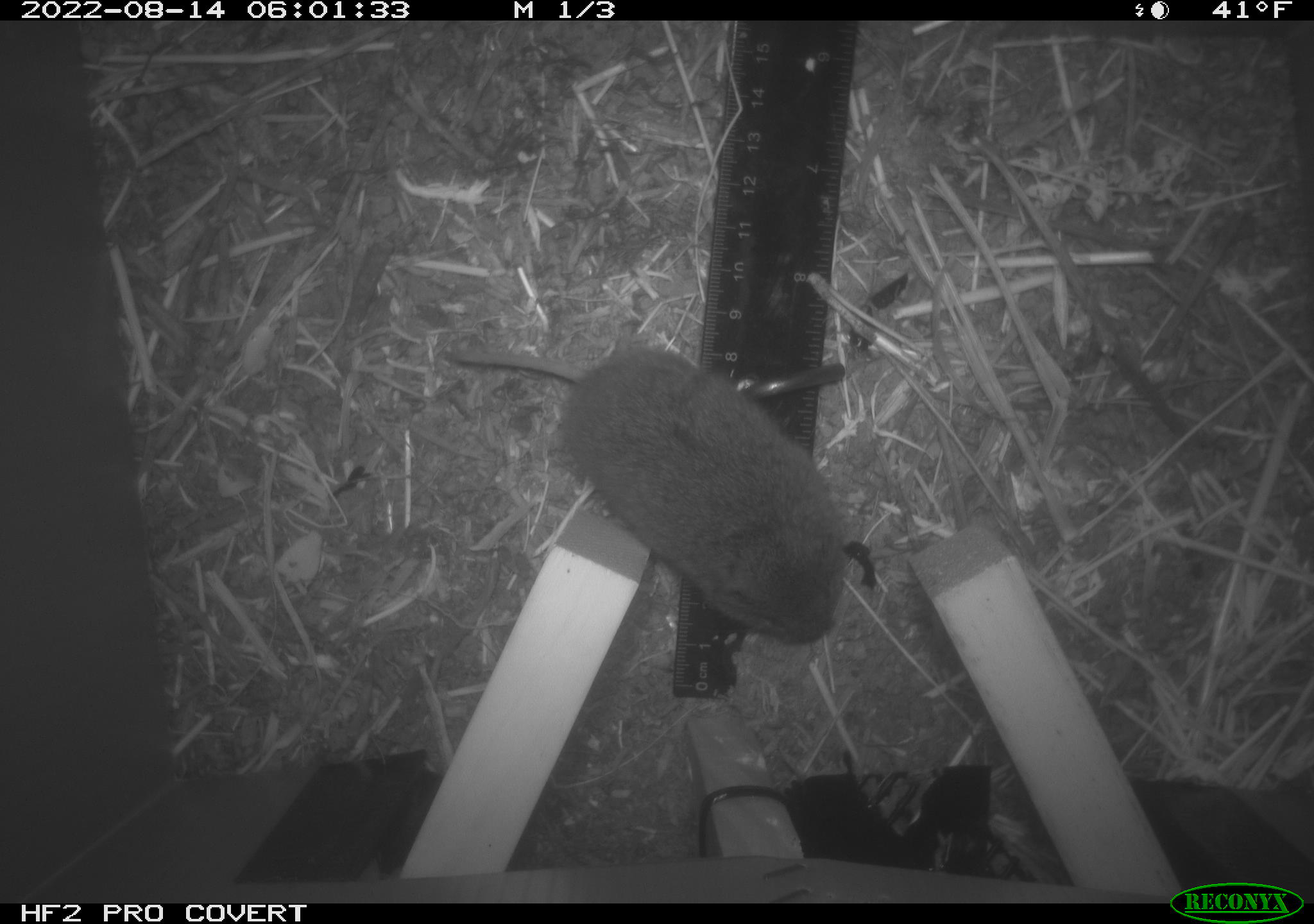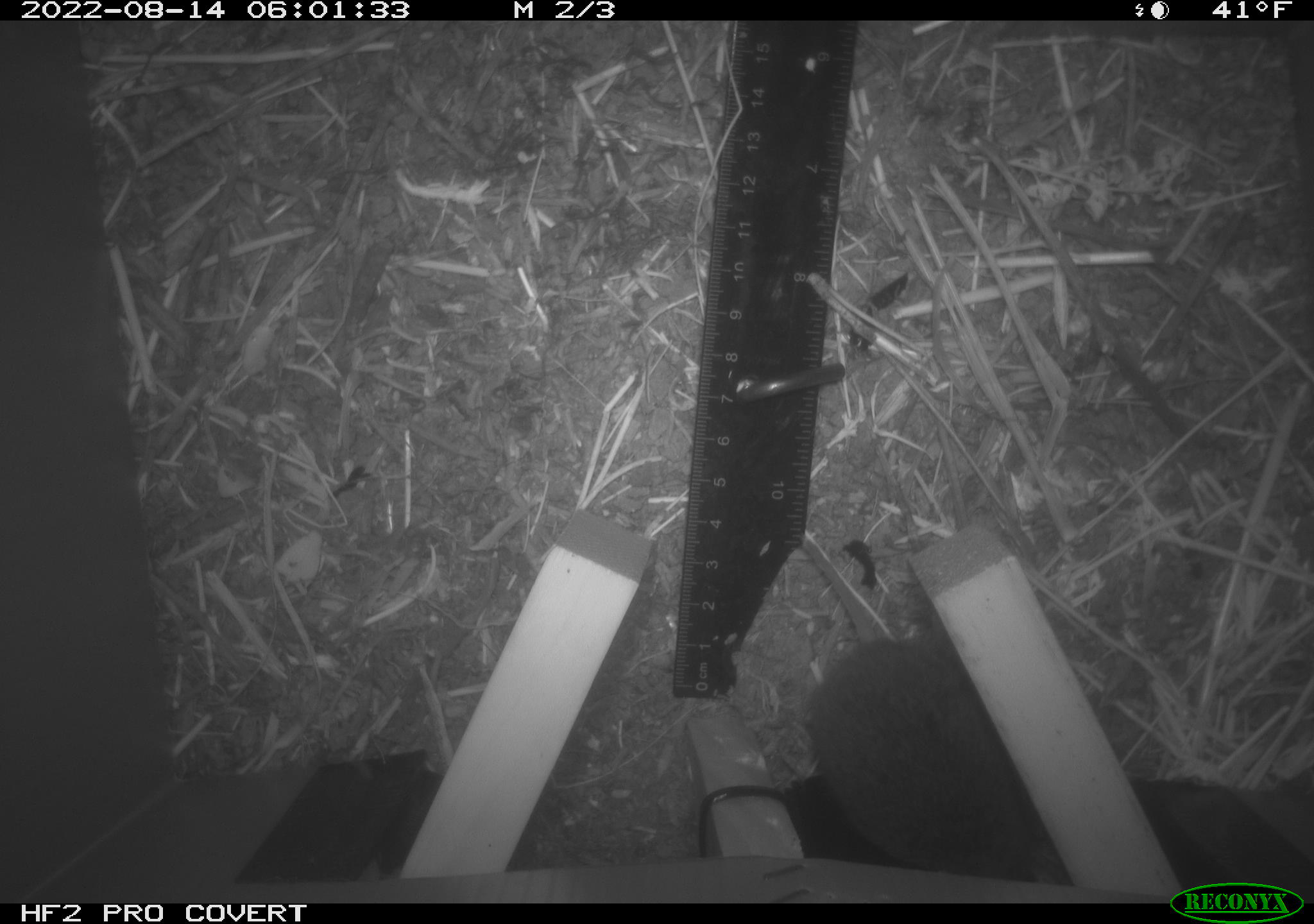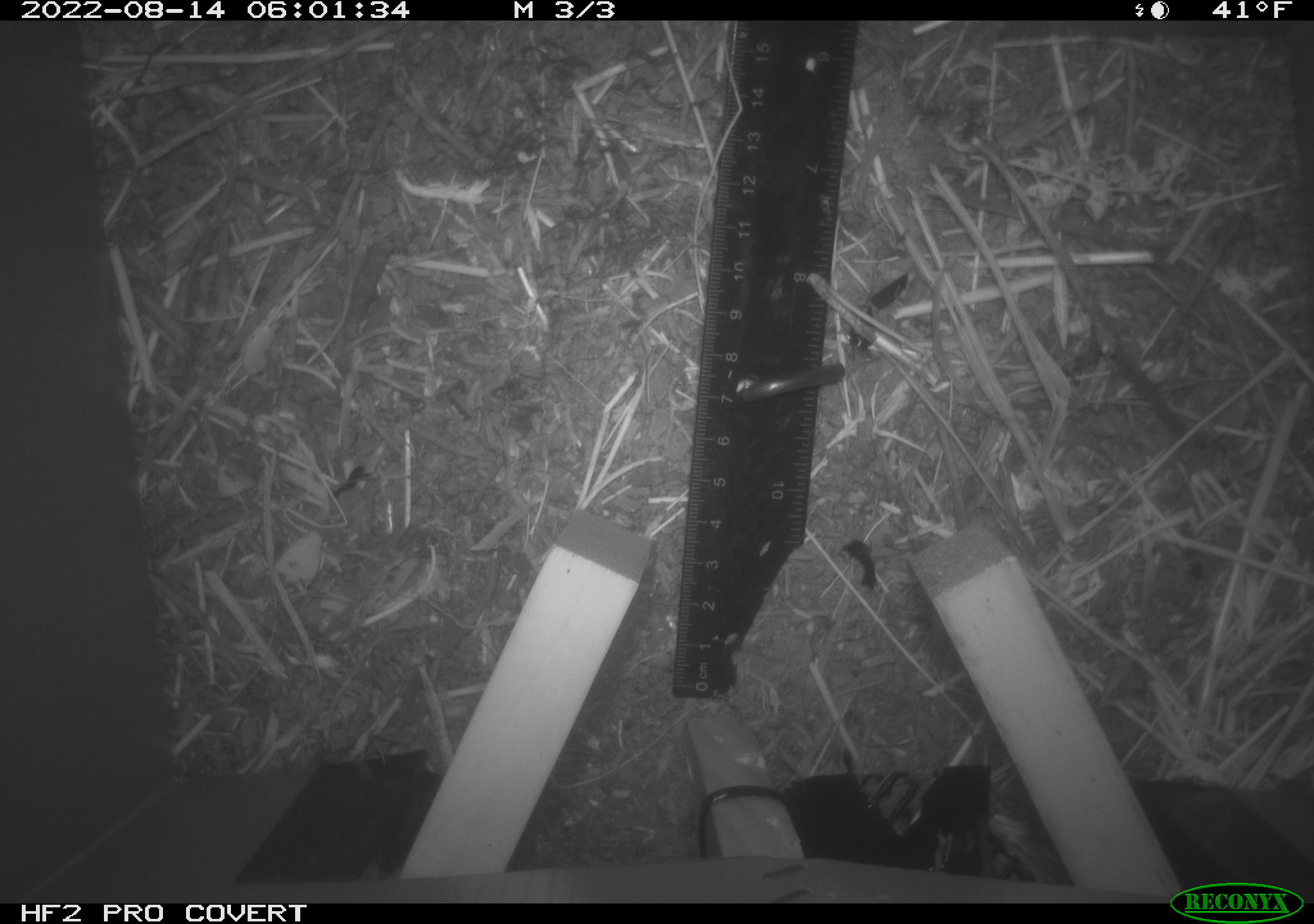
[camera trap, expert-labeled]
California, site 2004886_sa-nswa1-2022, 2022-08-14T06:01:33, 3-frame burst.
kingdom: Animalia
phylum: Chordata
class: Mammalia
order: Rodentia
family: Cricetidae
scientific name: Cricetidae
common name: hamsters, voles, lemmings, and allies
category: cricetidae family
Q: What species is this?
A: Cricetidae family (hamsters, voles, lemmings, and allies) (Cricetidae).